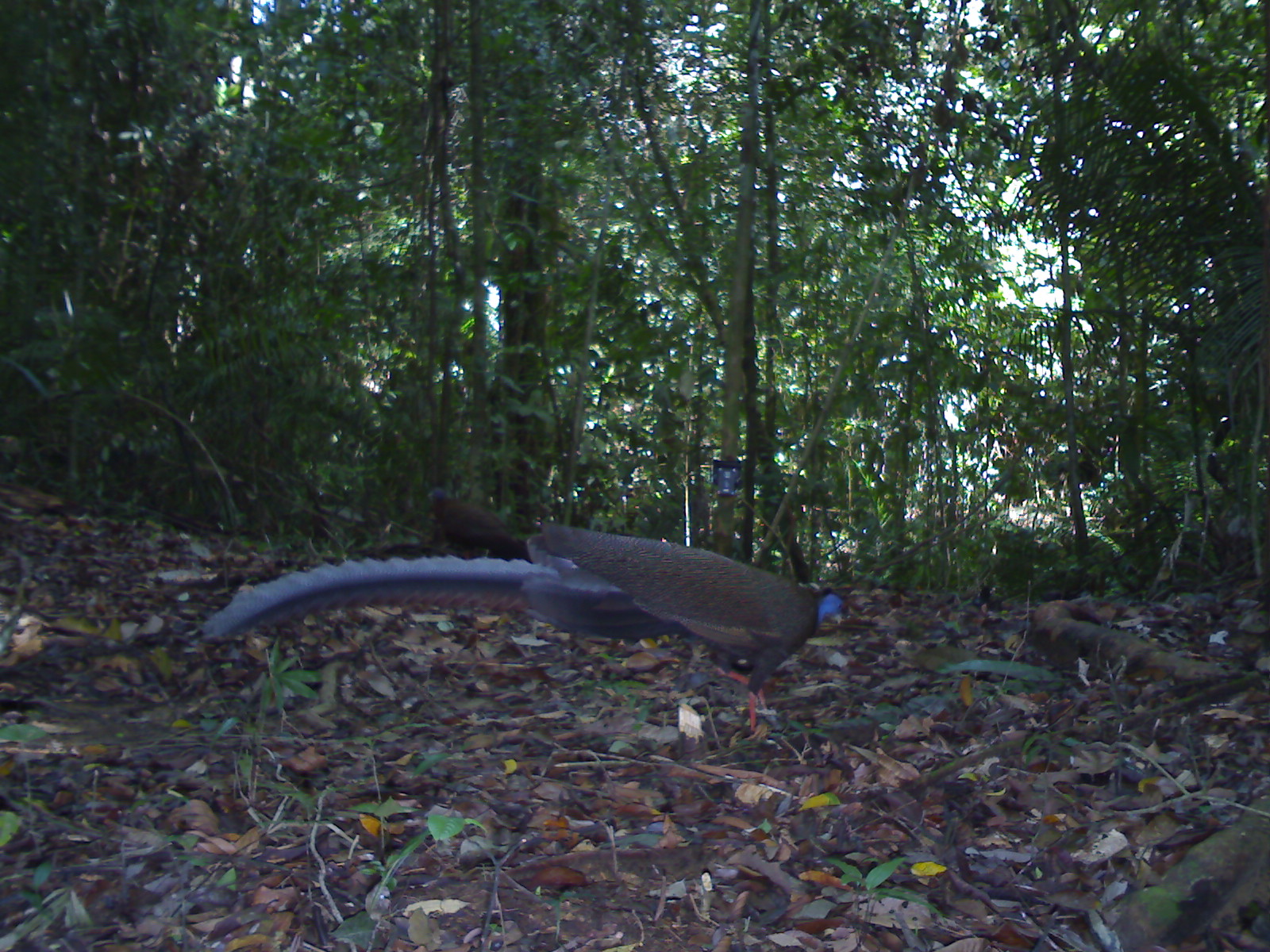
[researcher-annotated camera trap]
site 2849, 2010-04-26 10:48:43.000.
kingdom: Animalia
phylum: Chordata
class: Aves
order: Galliformes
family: Phasianidae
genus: Argusianus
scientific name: Argusianus argus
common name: great argus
Argusianus argus (great argus), count 1, sex female.